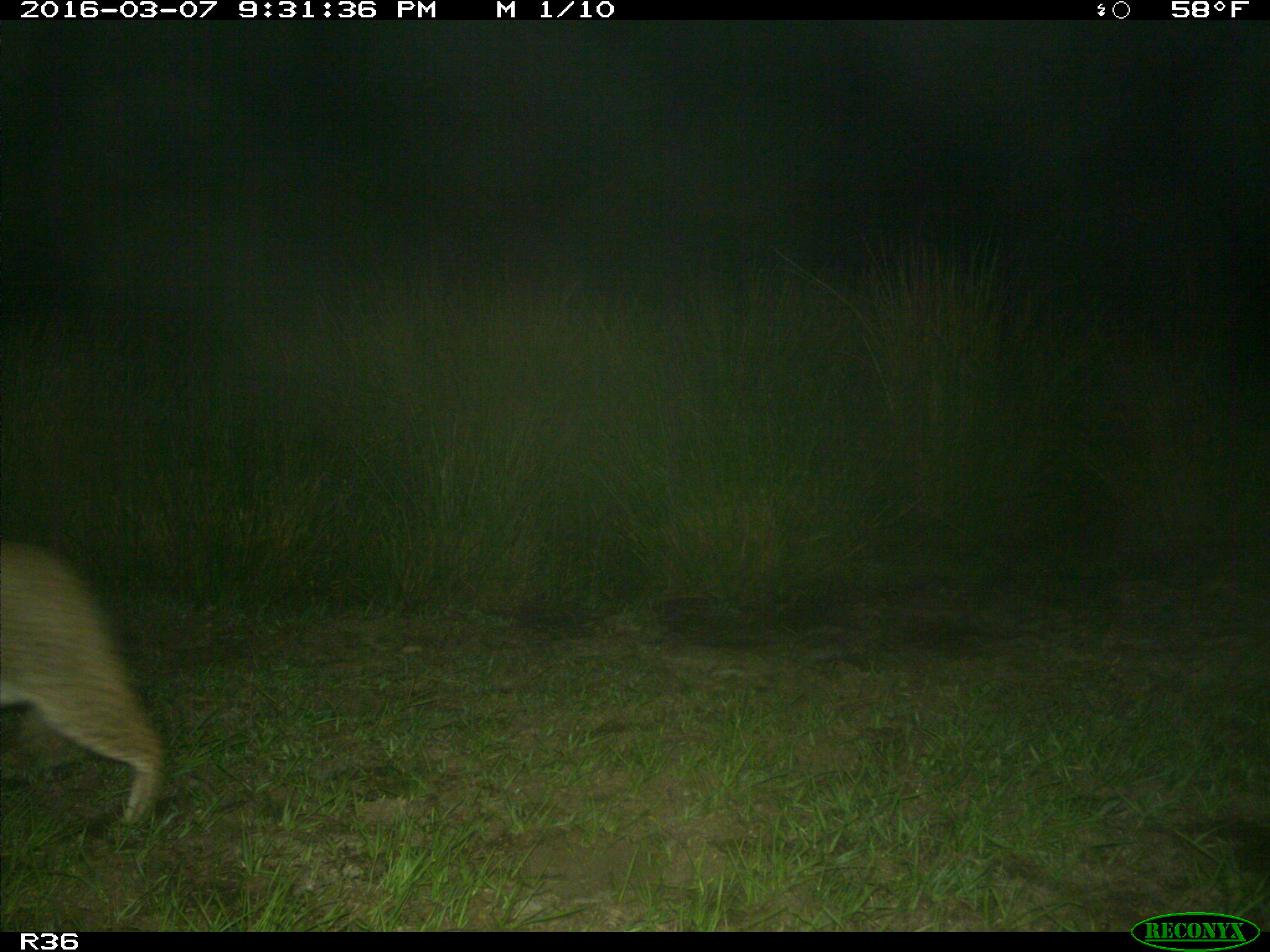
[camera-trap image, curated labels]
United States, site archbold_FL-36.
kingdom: Animalia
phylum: Chordata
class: Mammalia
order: Carnivora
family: Felidae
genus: Lynx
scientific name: Lynx rufus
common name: bobcat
Lynx rufus (bobcat).